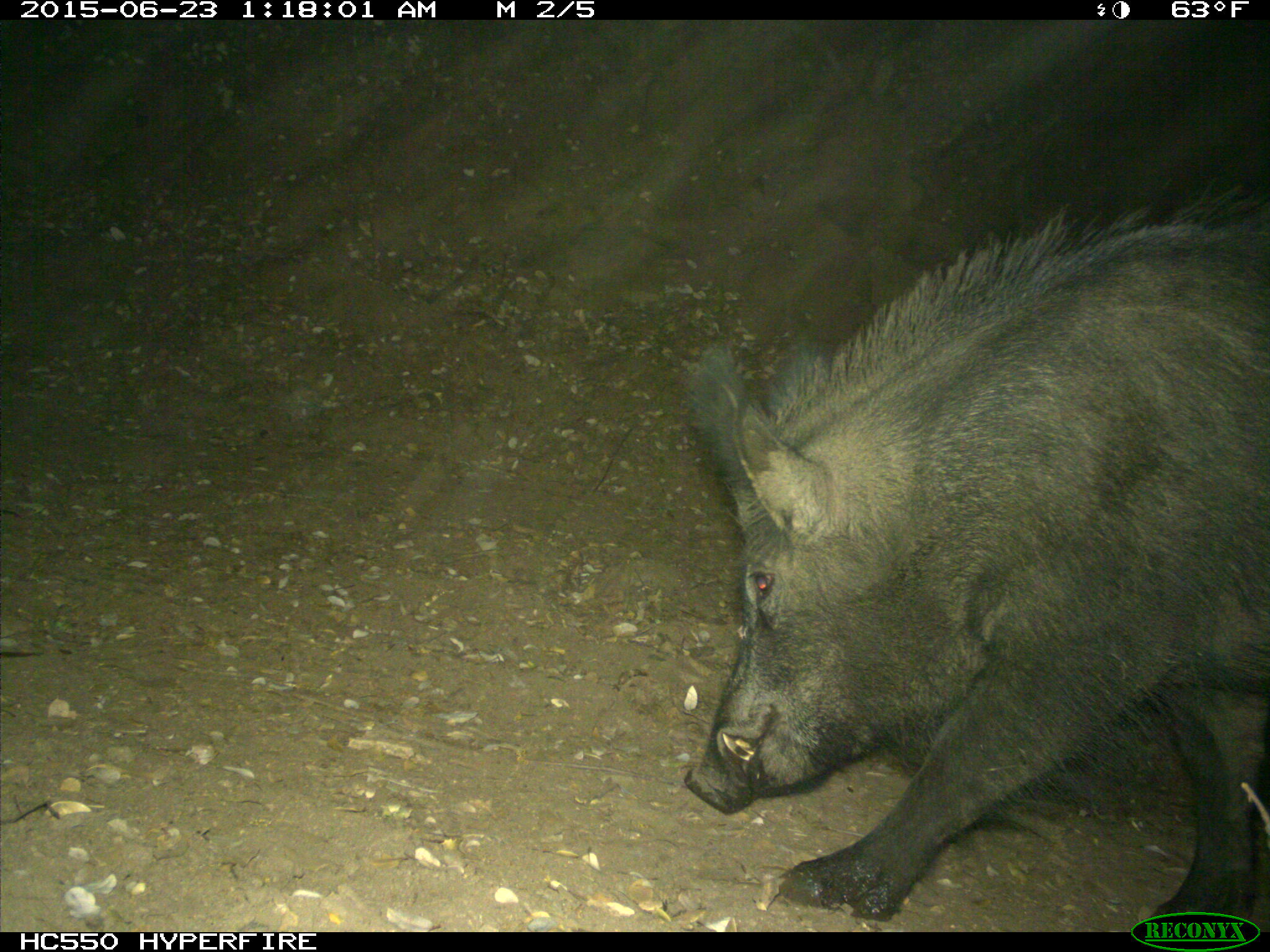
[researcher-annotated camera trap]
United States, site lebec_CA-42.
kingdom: Animalia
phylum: Chordata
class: Mammalia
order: Artiodactyla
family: Suidae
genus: Sus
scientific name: Sus scrofa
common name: wild boar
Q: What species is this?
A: Sus scrofa (wild boar).